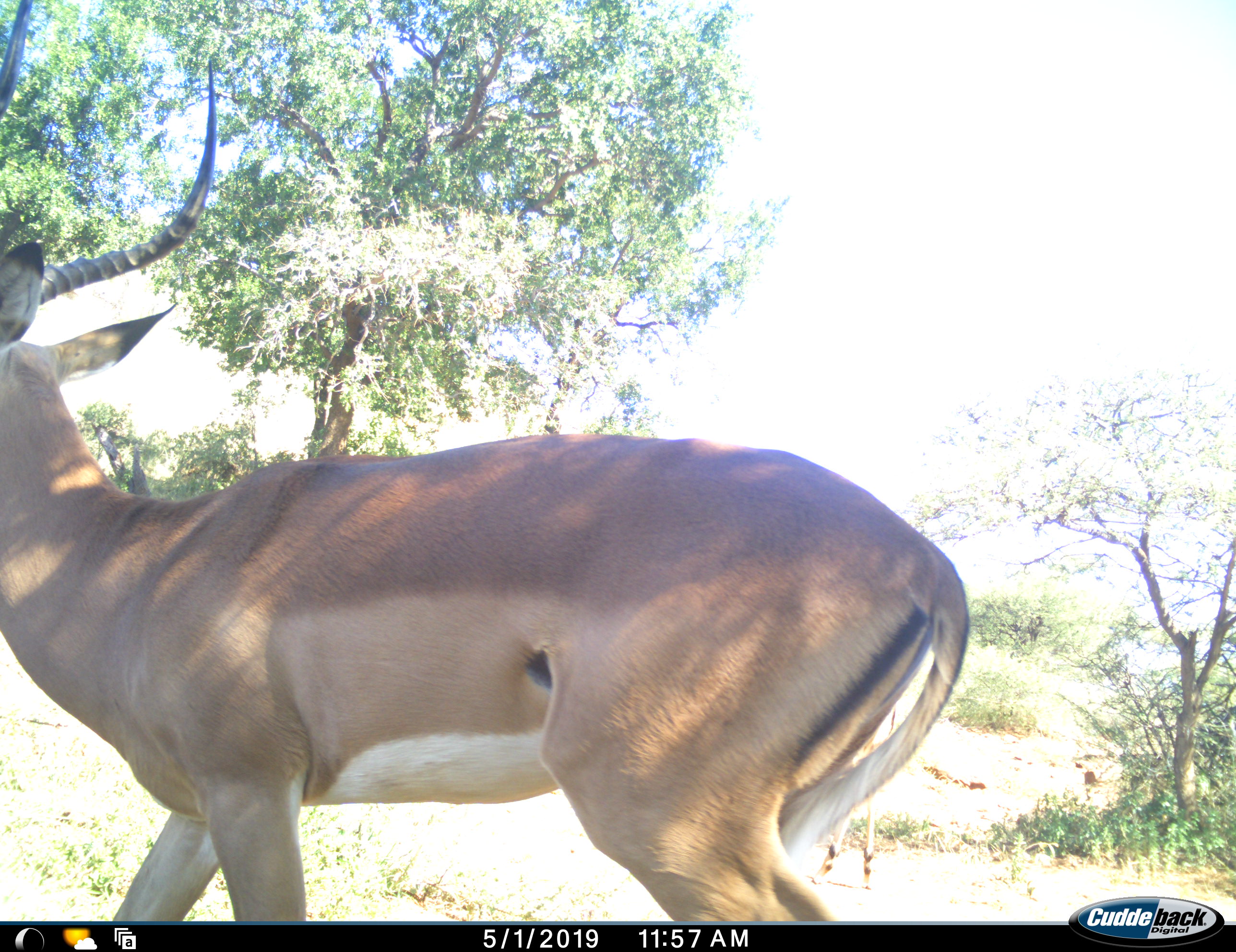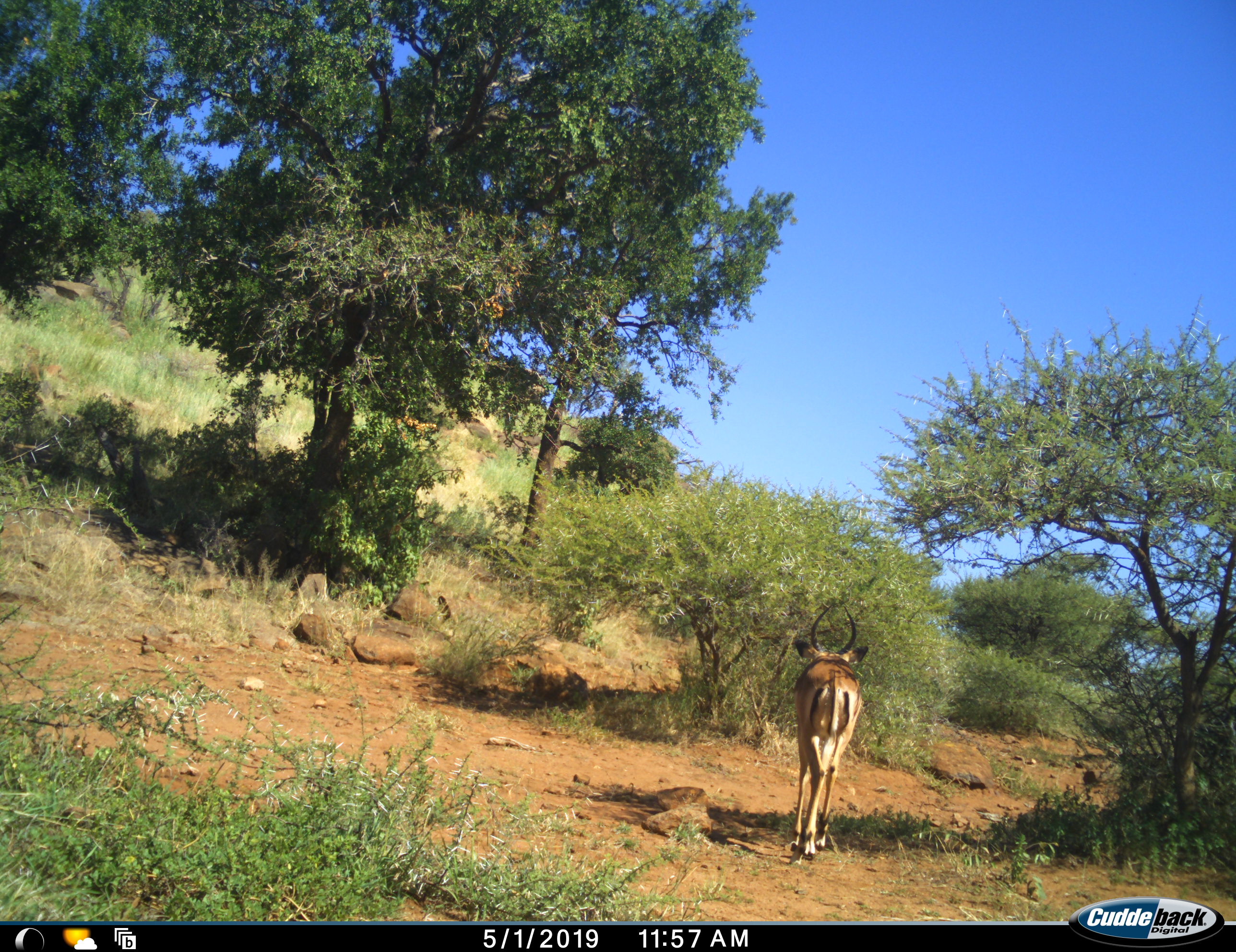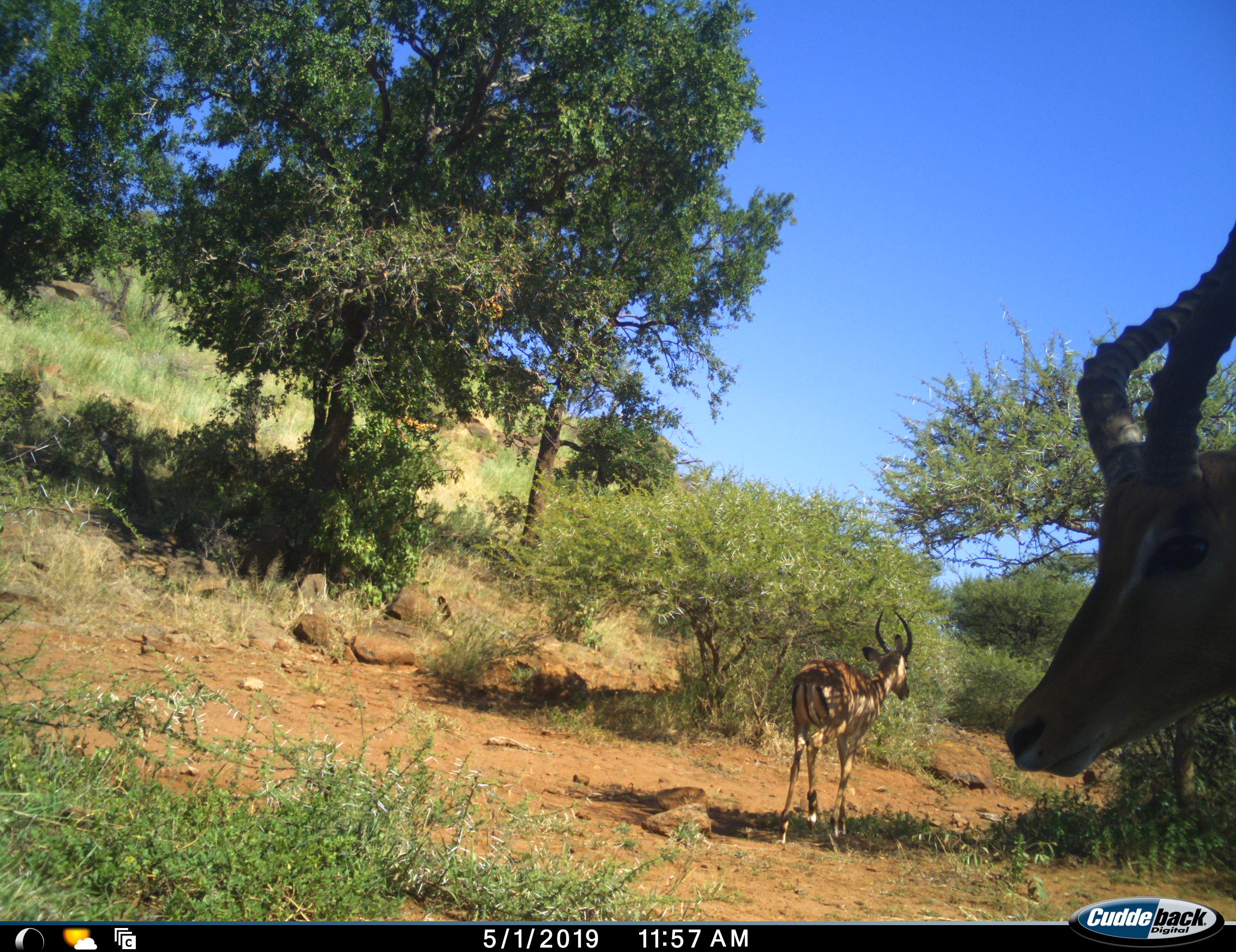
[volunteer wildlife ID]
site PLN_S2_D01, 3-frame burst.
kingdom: Animalia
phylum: Chordata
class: Mammalia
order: Artiodactyla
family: Bovidae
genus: Aepyceros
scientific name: Aepyceros melampus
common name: impala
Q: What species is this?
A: Impala (Aepyceros melampus).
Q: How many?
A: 2.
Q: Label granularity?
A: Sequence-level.